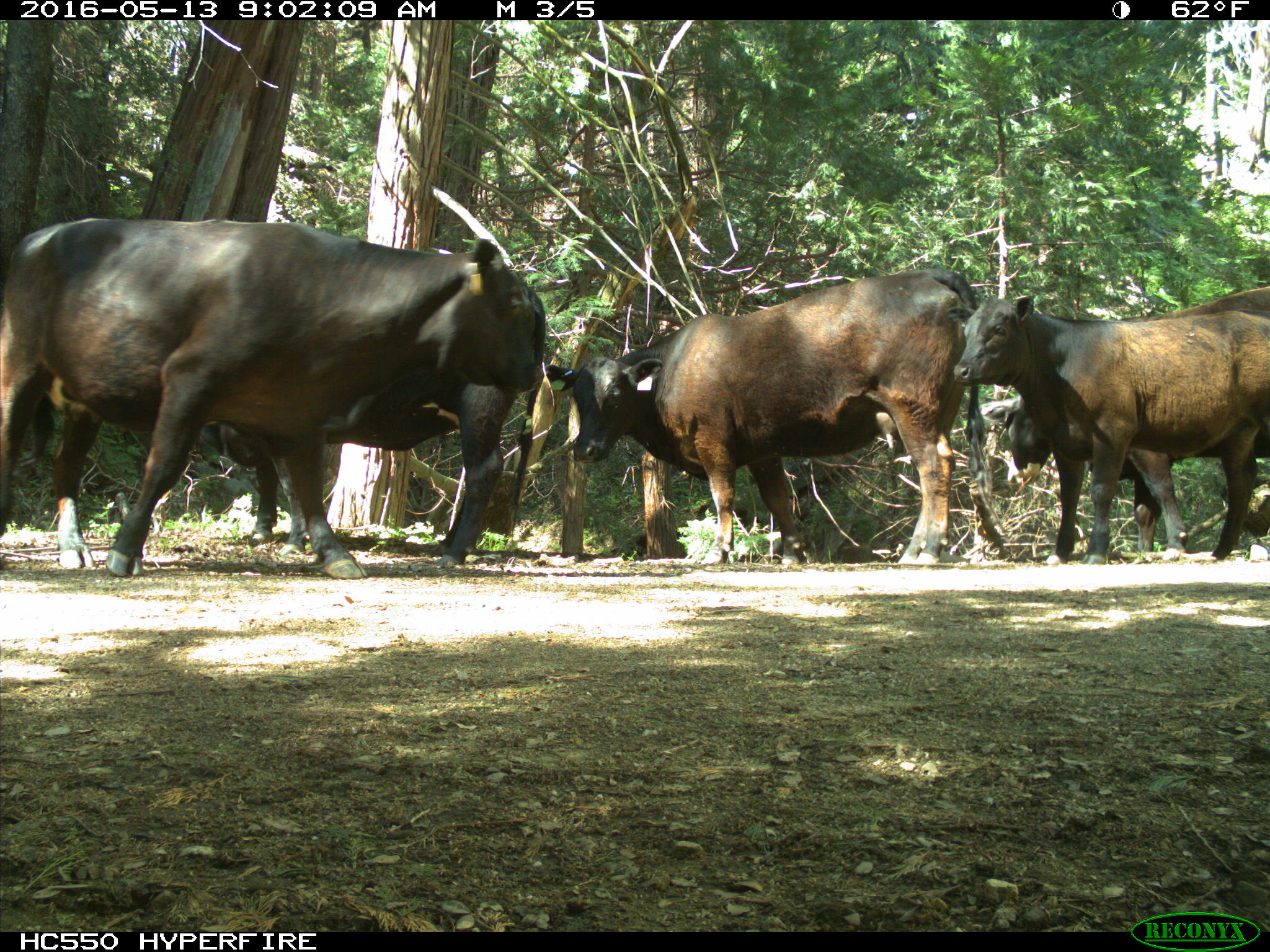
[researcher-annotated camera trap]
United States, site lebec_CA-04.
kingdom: Animalia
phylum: Chordata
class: Mammalia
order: Artiodactyla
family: Bovidae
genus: Bos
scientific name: Bos taurus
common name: domestic cow